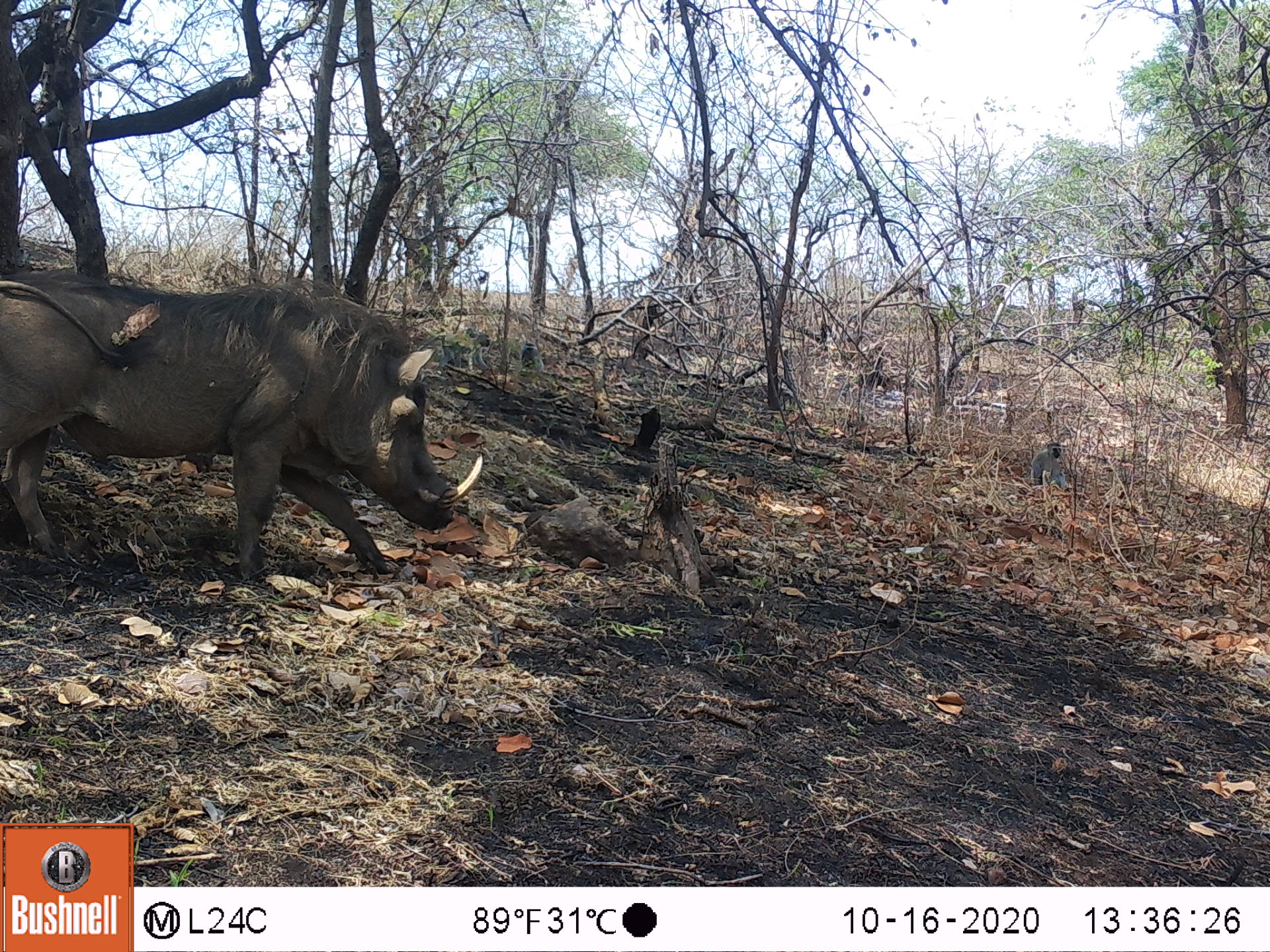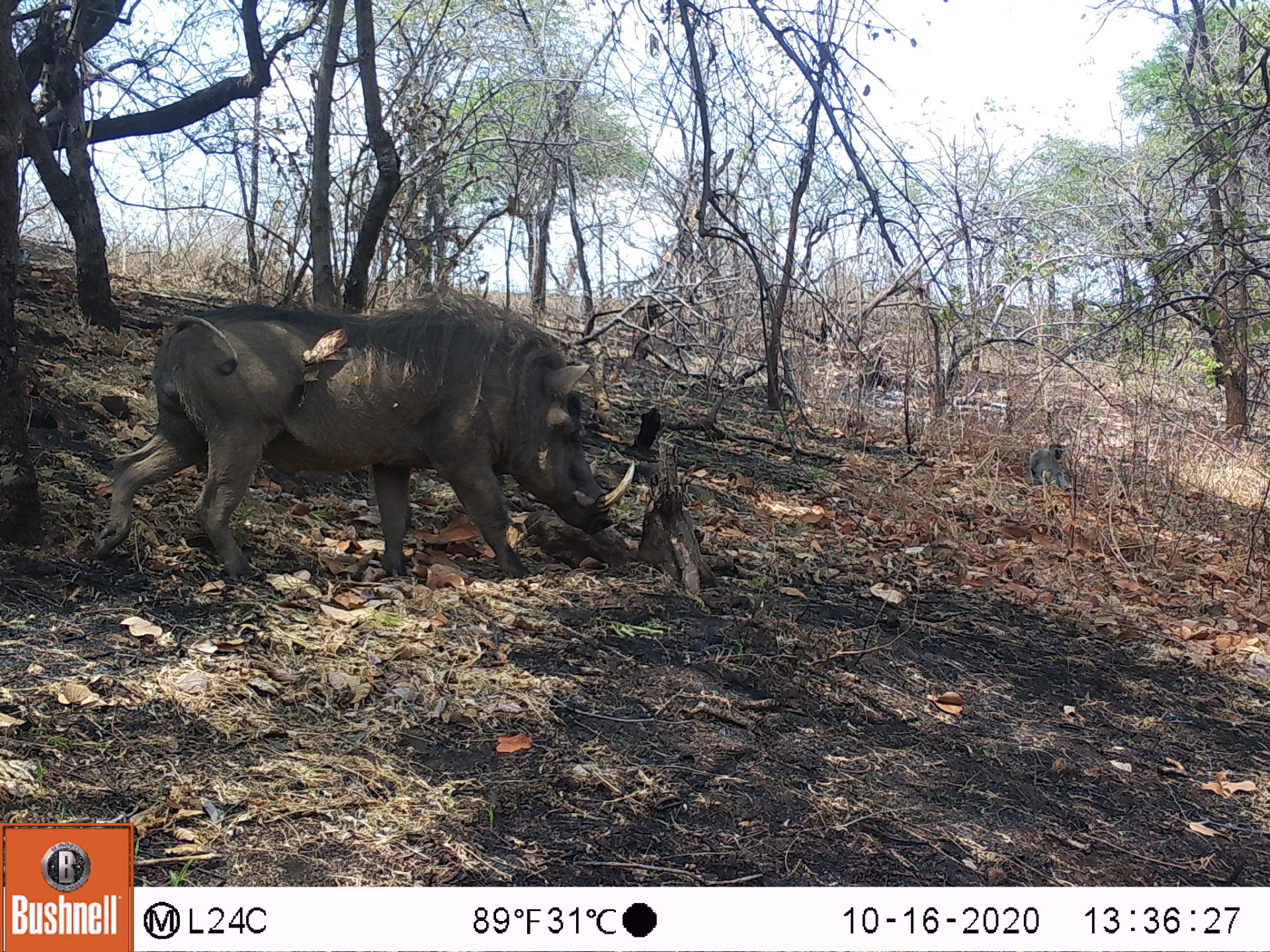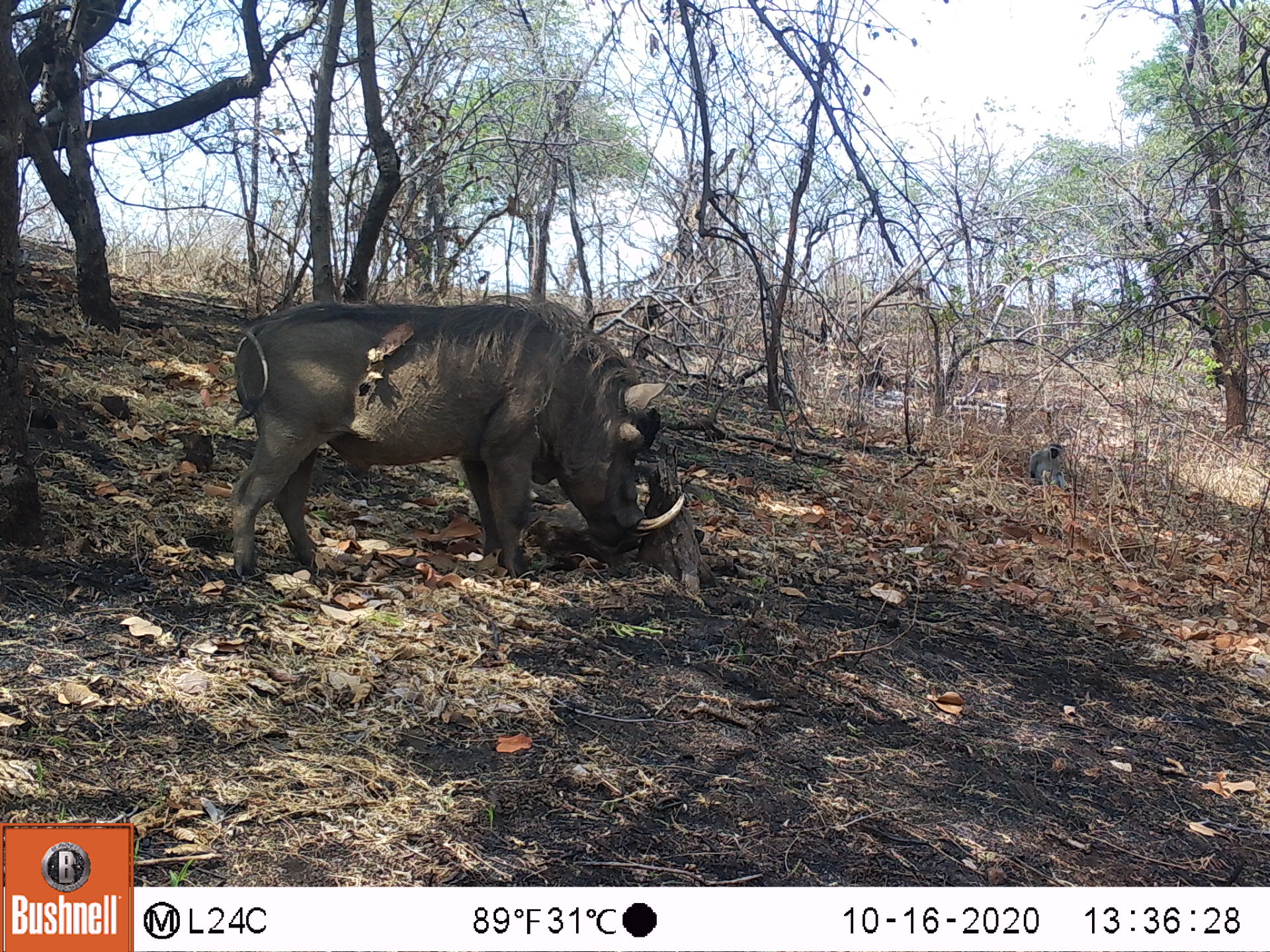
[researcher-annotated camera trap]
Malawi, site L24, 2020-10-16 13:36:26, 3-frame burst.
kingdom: Animalia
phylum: Chordata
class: Mammalia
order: Artiodactyla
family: Suidae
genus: Phacochoerus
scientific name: Phacochoerus africanus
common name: common warthog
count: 1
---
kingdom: Animalia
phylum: Chordata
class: Mammalia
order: Primates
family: Cercopithecidae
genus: Chlorocebus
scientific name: Chlorocebus pygerythrus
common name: vervet monkey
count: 1